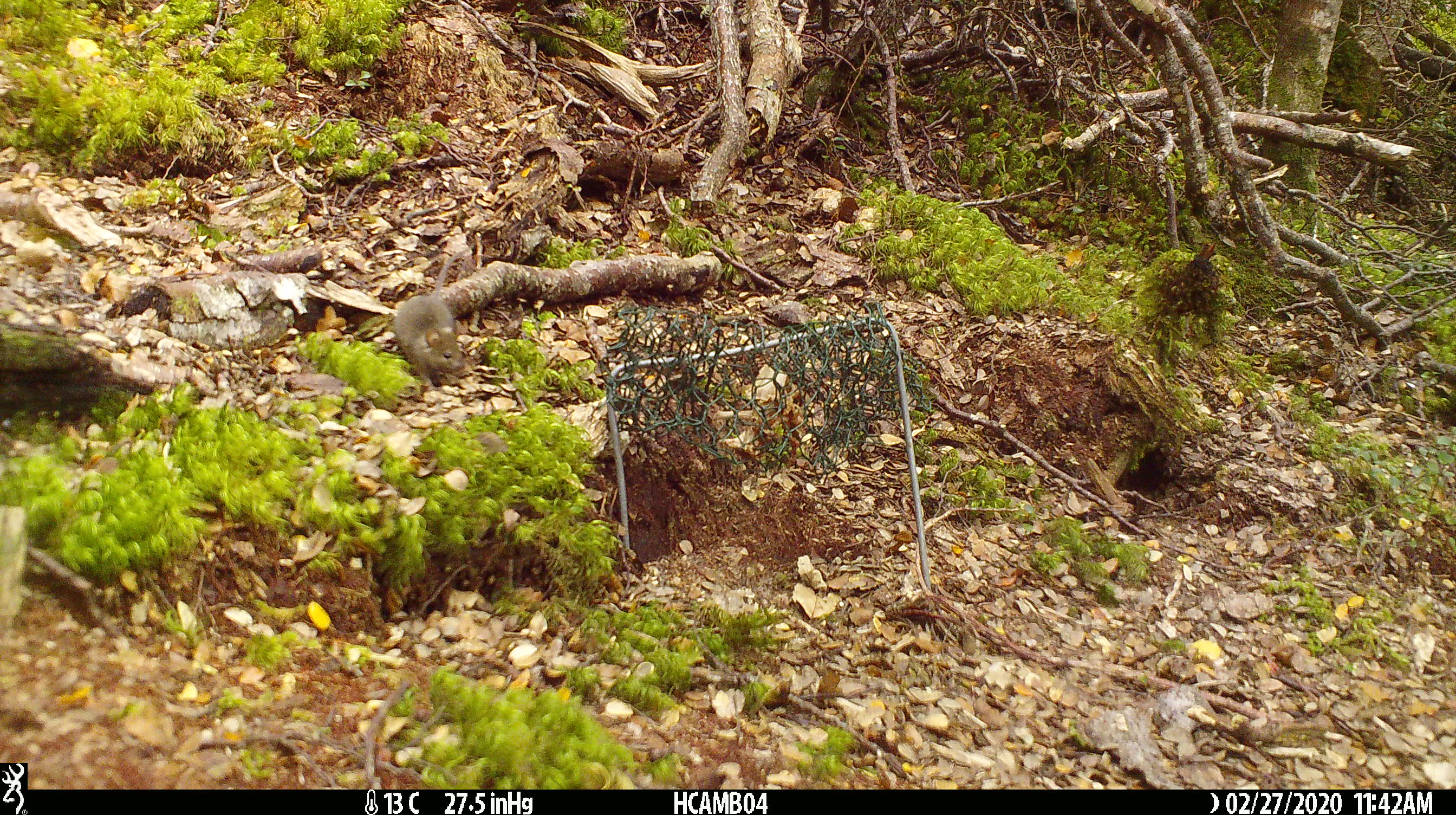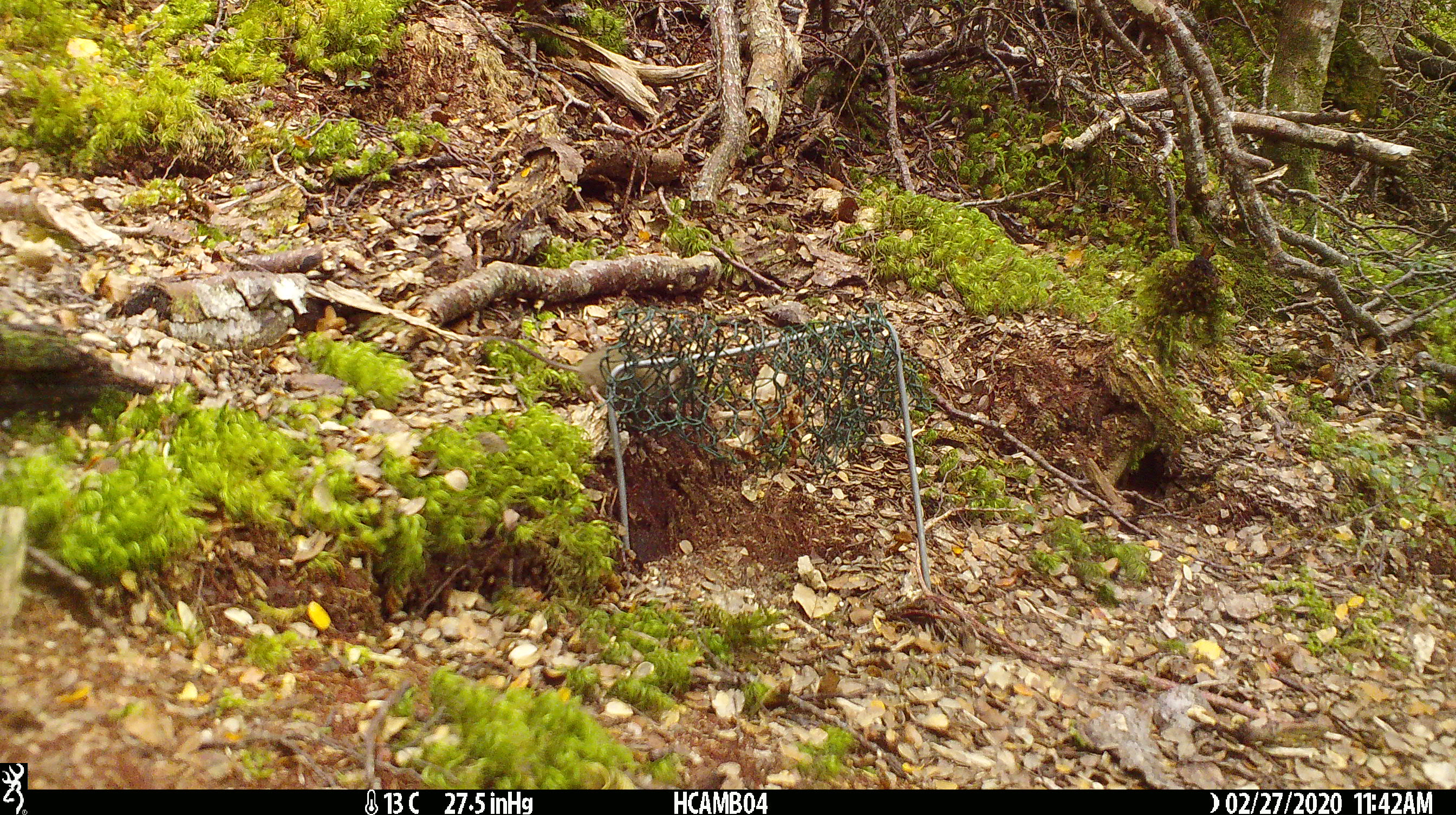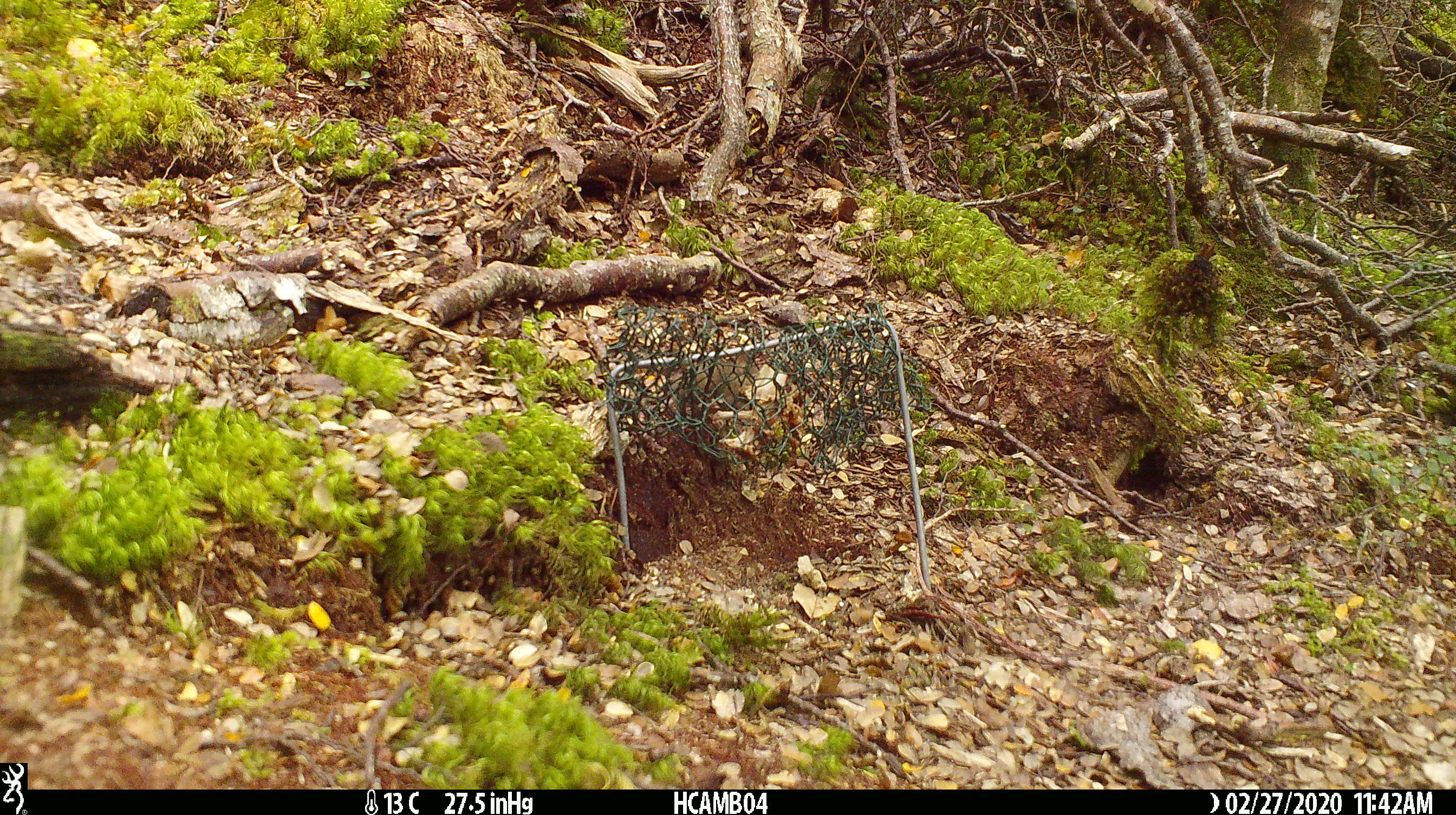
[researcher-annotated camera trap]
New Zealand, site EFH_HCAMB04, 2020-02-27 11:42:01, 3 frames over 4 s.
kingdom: Animalia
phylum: Chordata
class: Mammalia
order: Rodentia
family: Muridae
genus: Mus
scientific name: Mus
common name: mouse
Mouse (Mus).